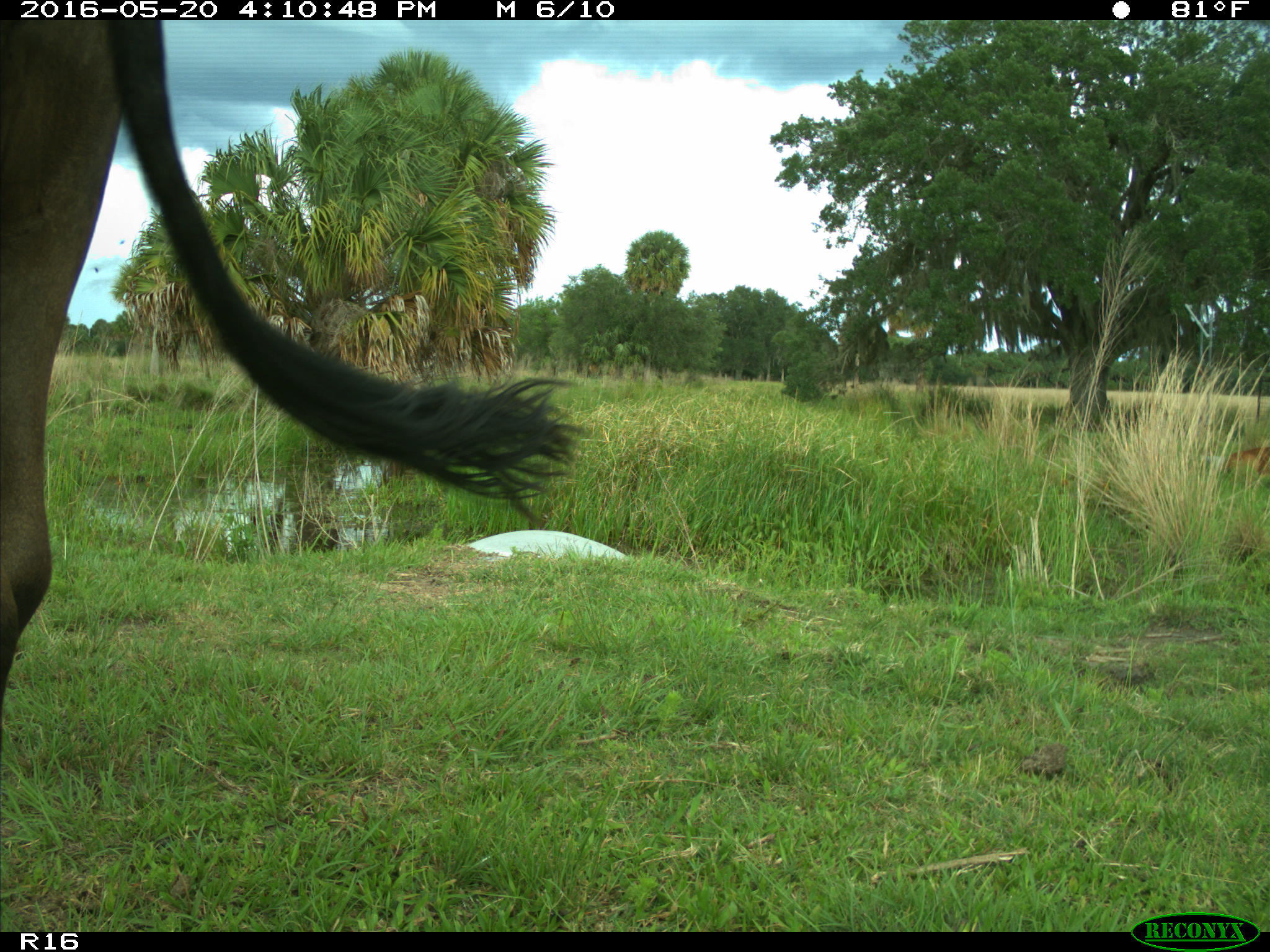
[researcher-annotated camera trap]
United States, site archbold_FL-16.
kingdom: Animalia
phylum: Chordata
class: Mammalia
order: Artiodactyla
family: Bovidae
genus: Bos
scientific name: Bos taurus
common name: domestic cow